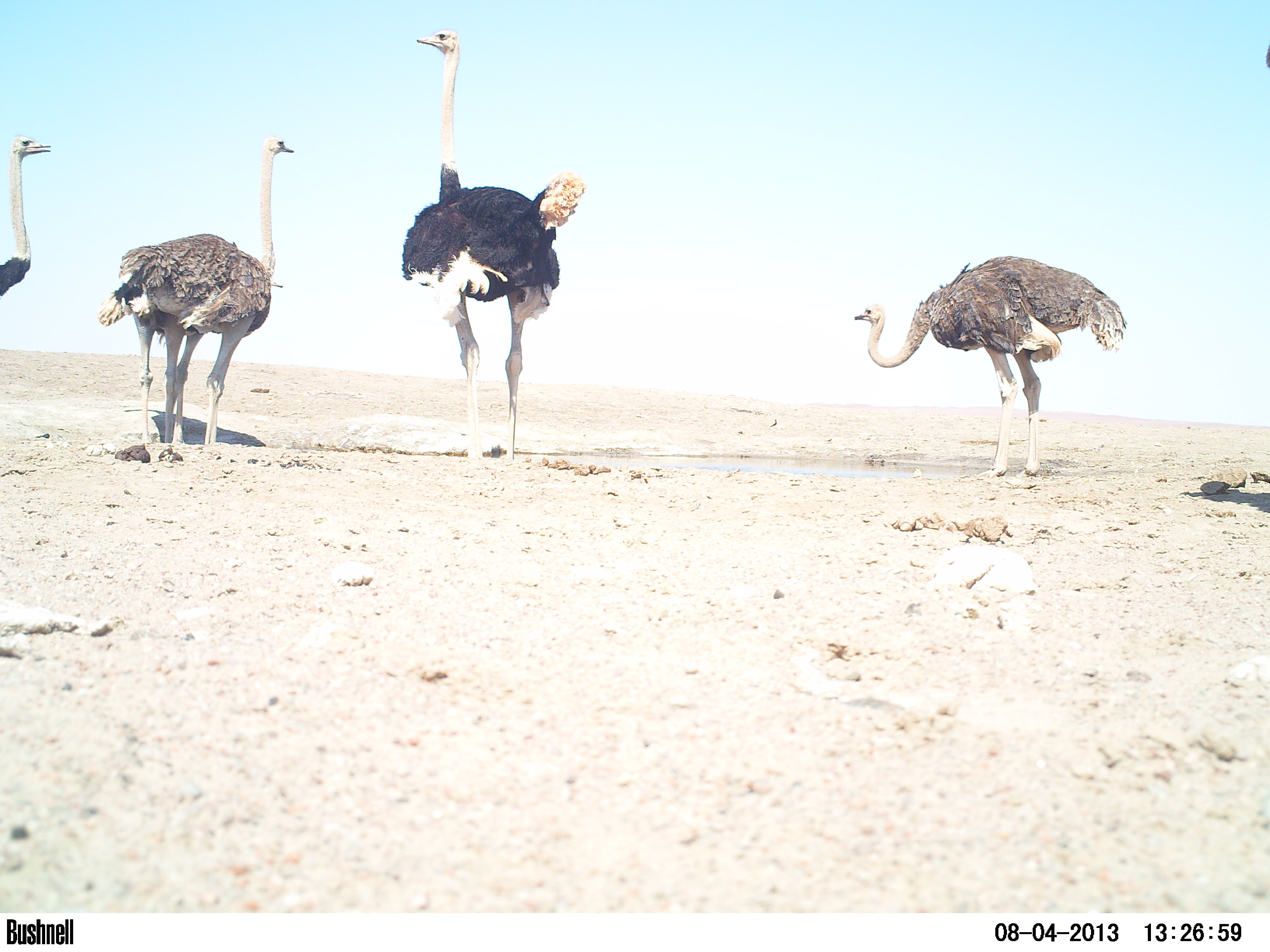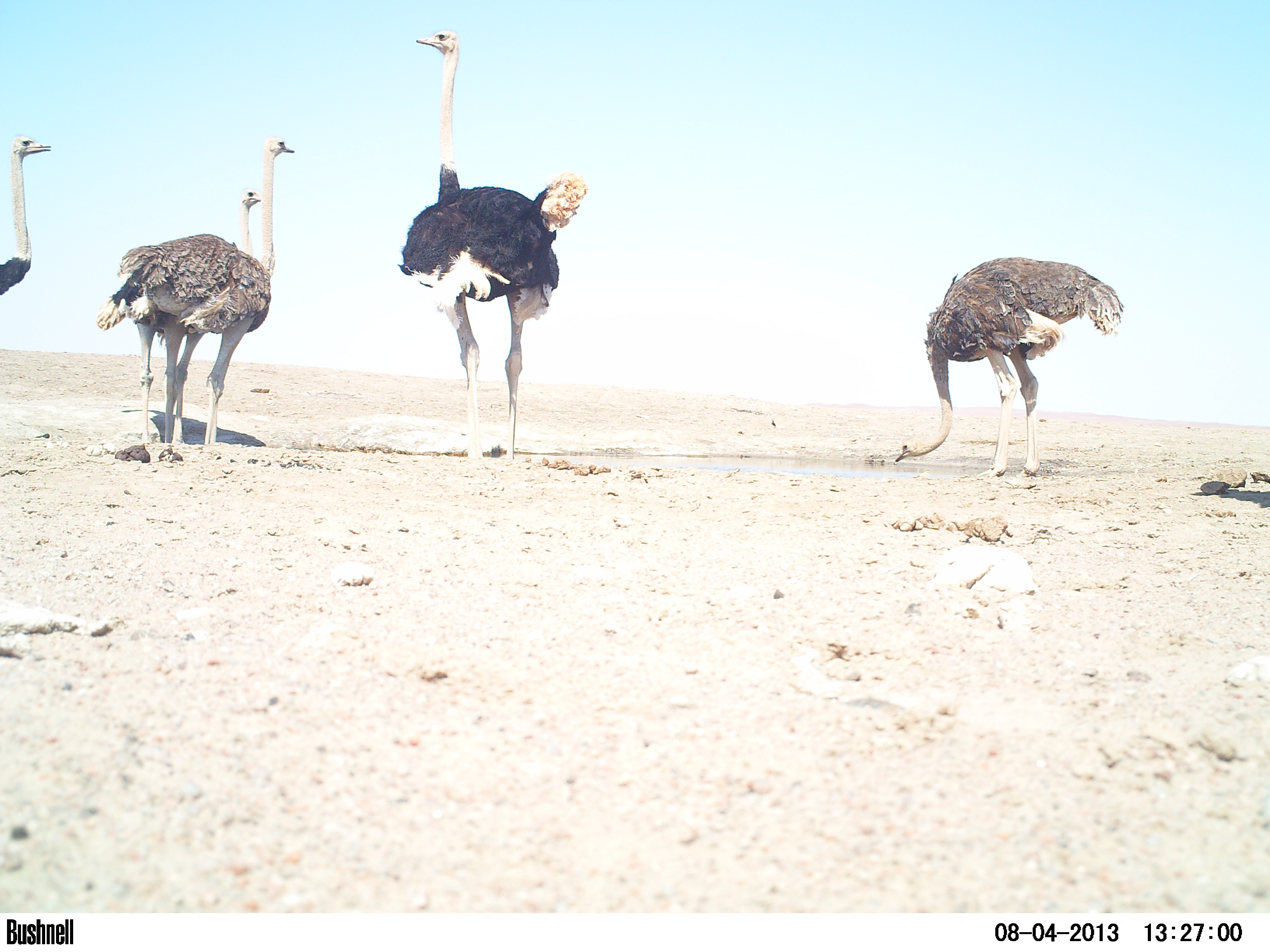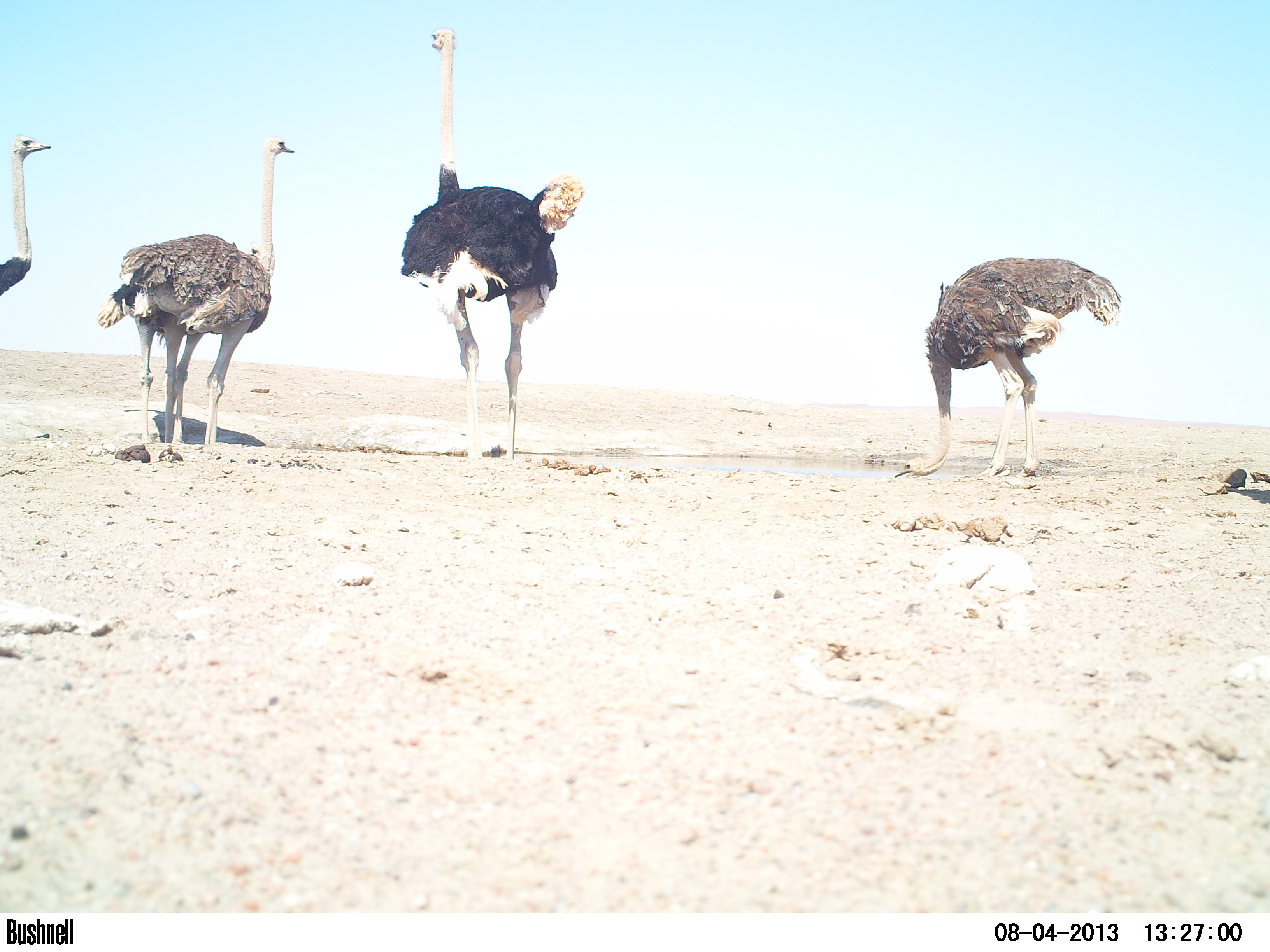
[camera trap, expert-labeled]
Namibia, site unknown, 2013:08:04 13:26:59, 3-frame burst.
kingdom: Animalia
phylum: Chordata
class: Aves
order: Struthioniformes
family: Struthionidae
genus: Struthio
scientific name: Struthio camelus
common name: common ostrich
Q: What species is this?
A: Struthio camelus (common ostrich).